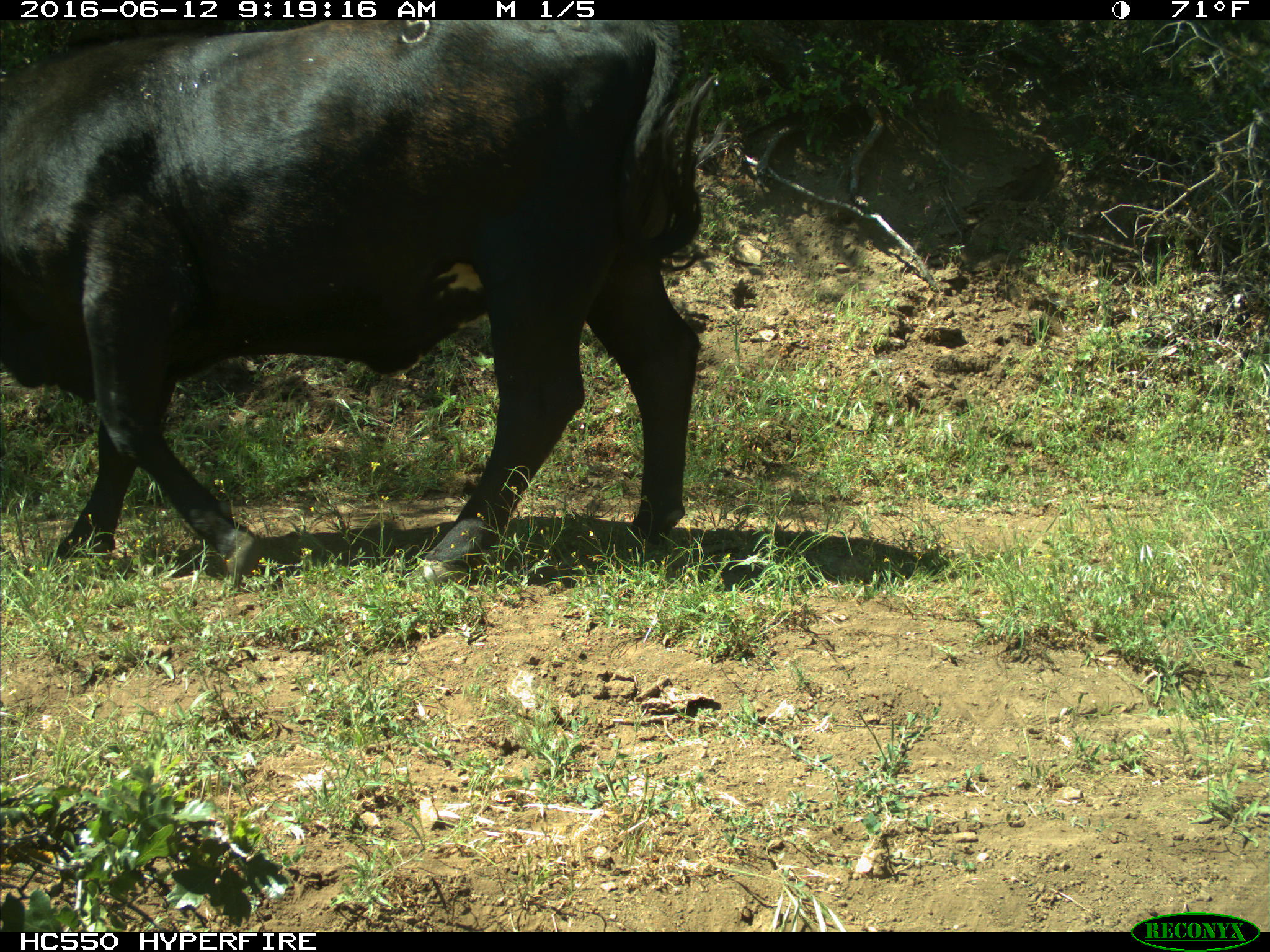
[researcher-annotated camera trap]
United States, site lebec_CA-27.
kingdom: Animalia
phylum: Chordata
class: Mammalia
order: Artiodactyla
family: Bovidae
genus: Bos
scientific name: Bos taurus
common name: domestic cow